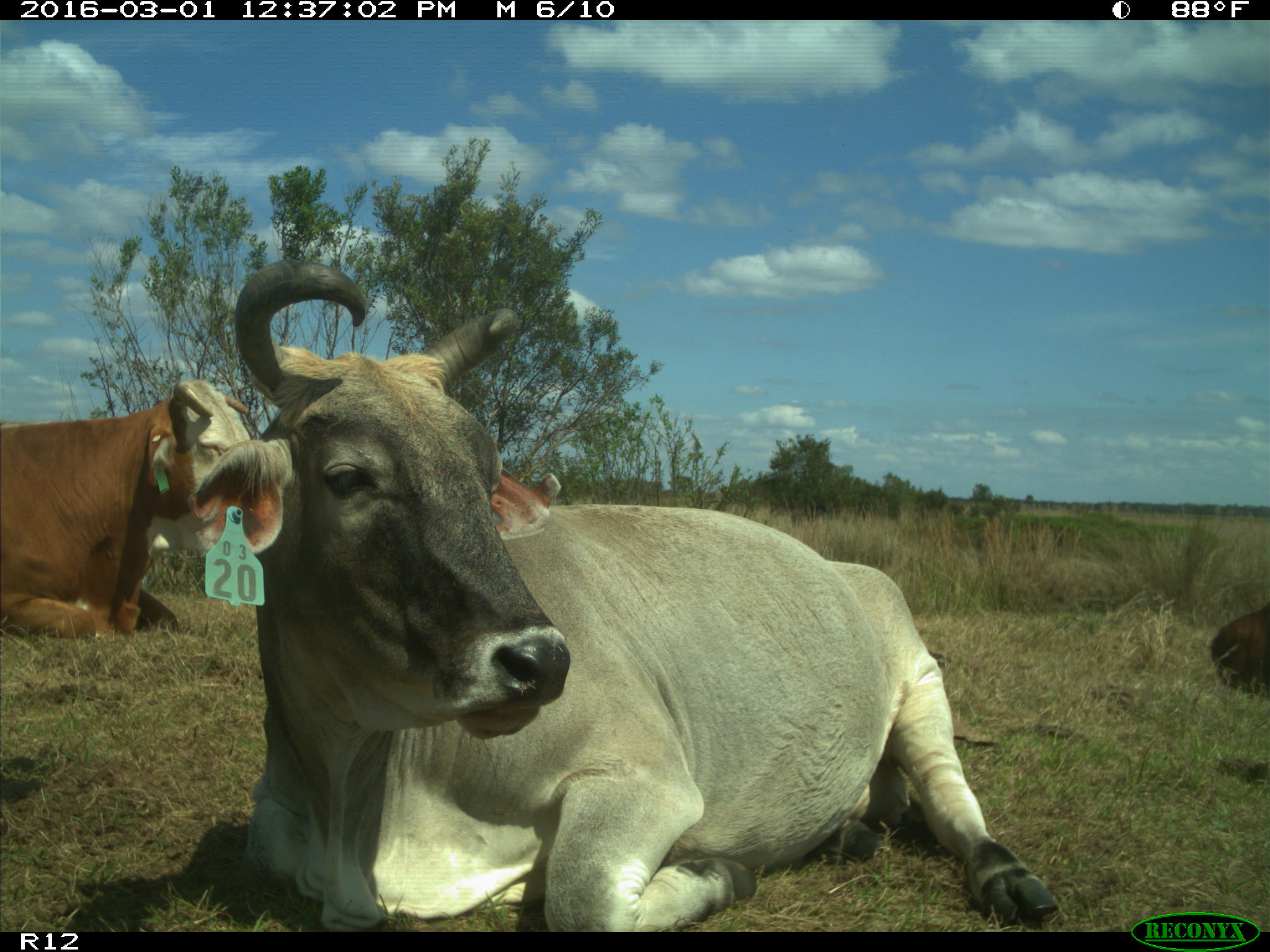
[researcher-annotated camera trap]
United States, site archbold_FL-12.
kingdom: Animalia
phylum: Chordata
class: Mammalia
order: Artiodactyla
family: Bovidae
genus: Bos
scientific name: Bos taurus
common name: domestic cow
Bos taurus (domestic cow).